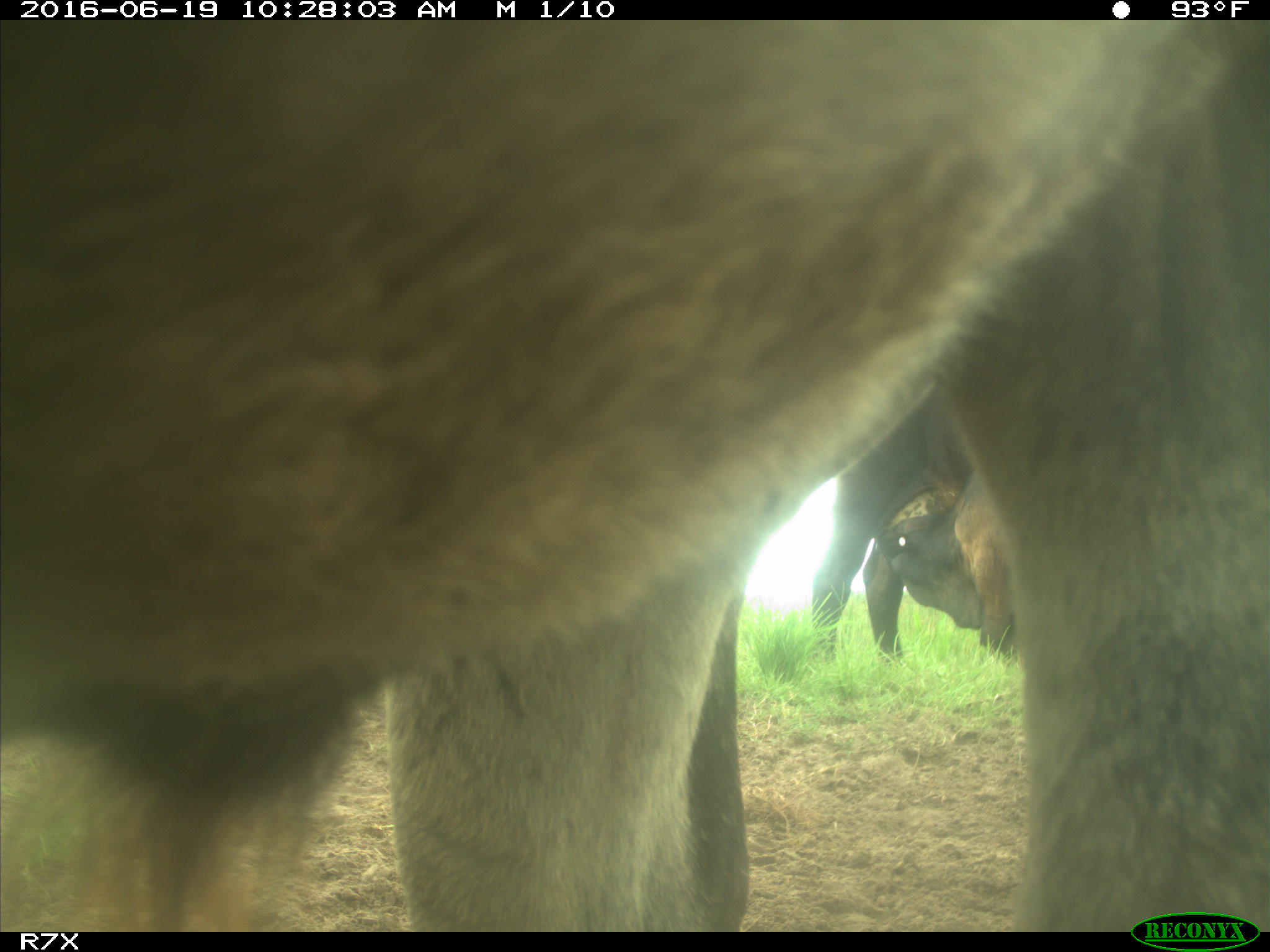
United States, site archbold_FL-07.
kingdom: Animalia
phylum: Chordata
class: Mammalia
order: Artiodactyla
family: Bovidae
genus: Bos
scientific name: Bos taurus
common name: domestic cow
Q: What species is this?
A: Bos taurus (domestic cow).